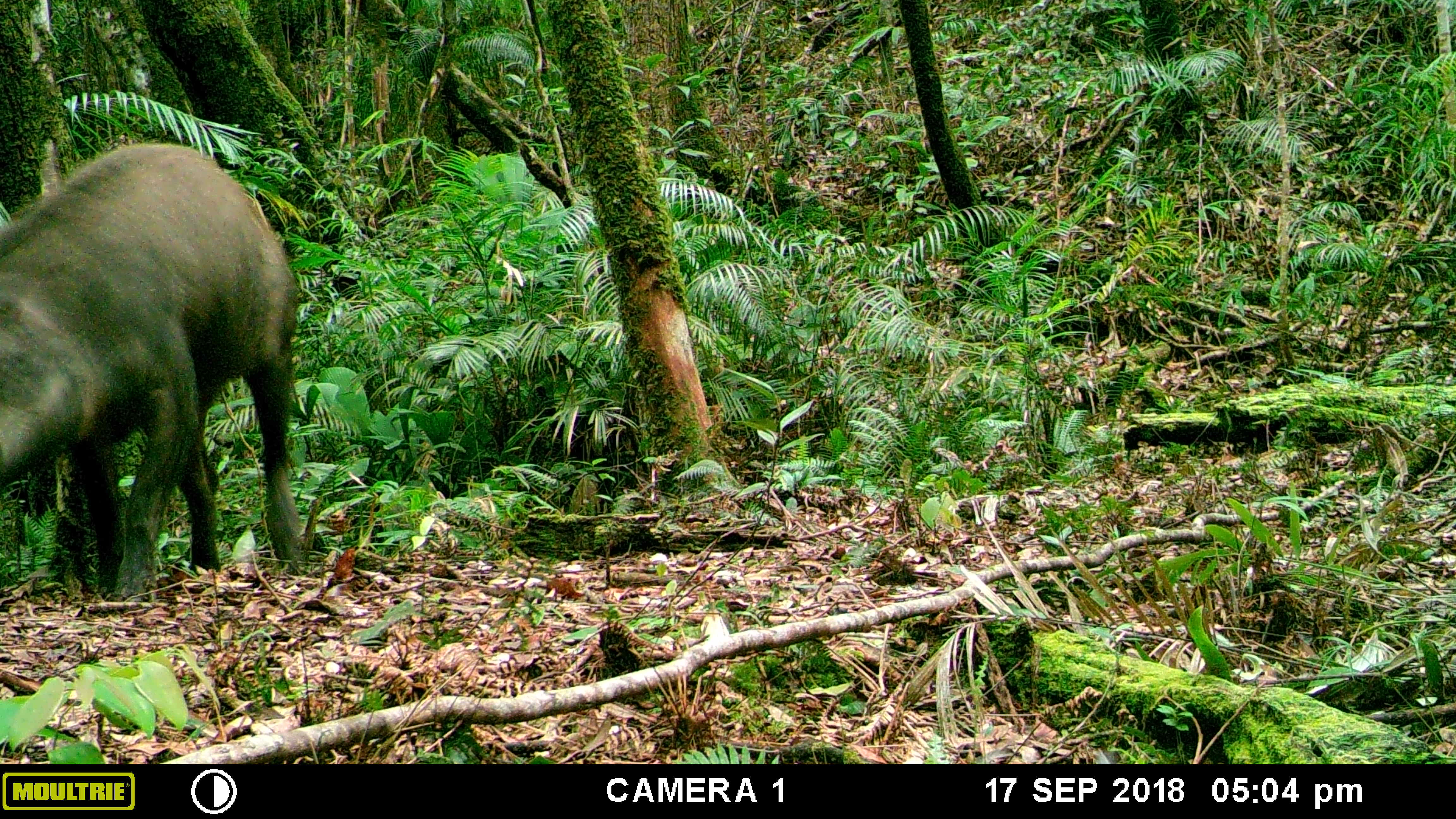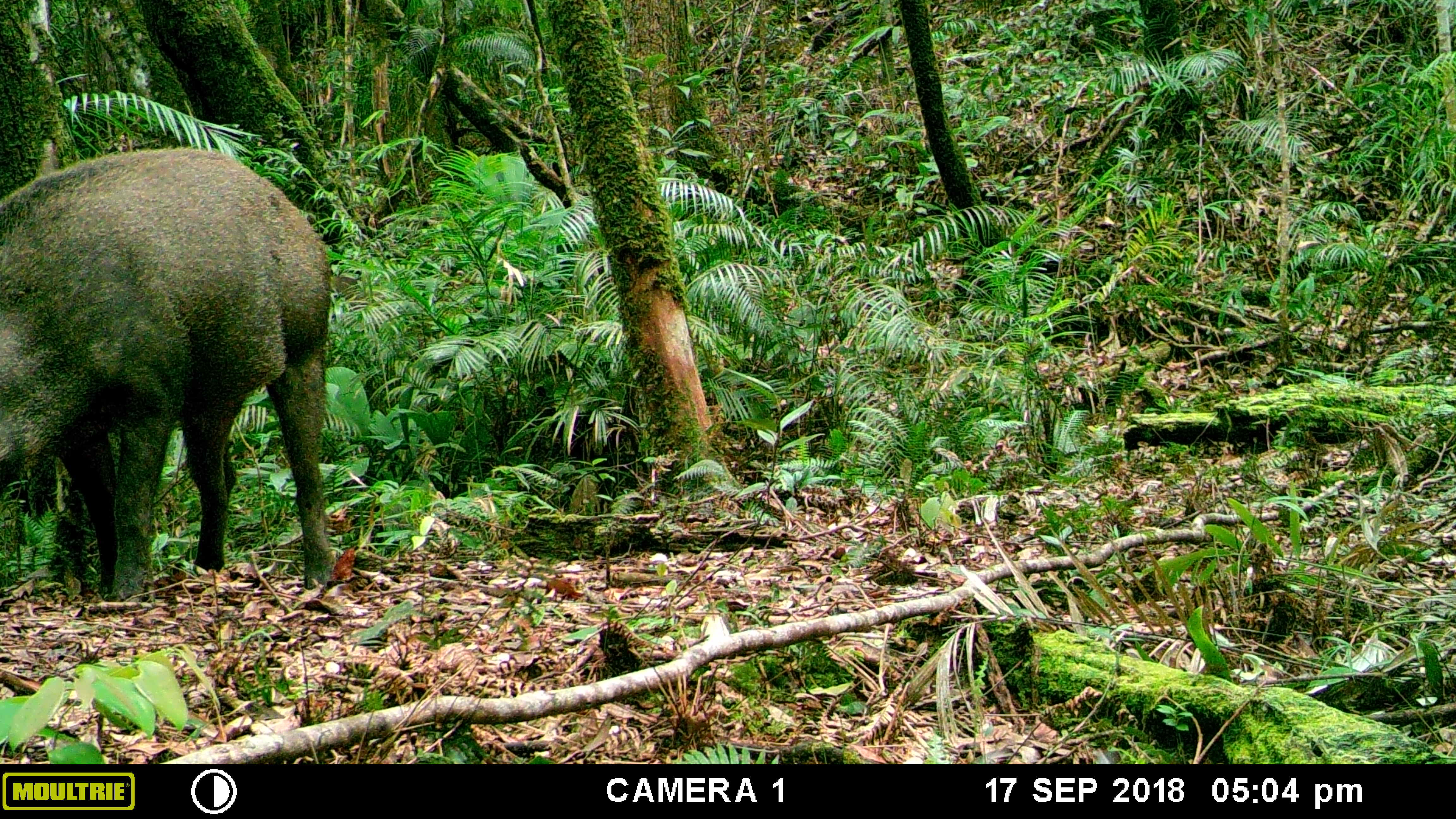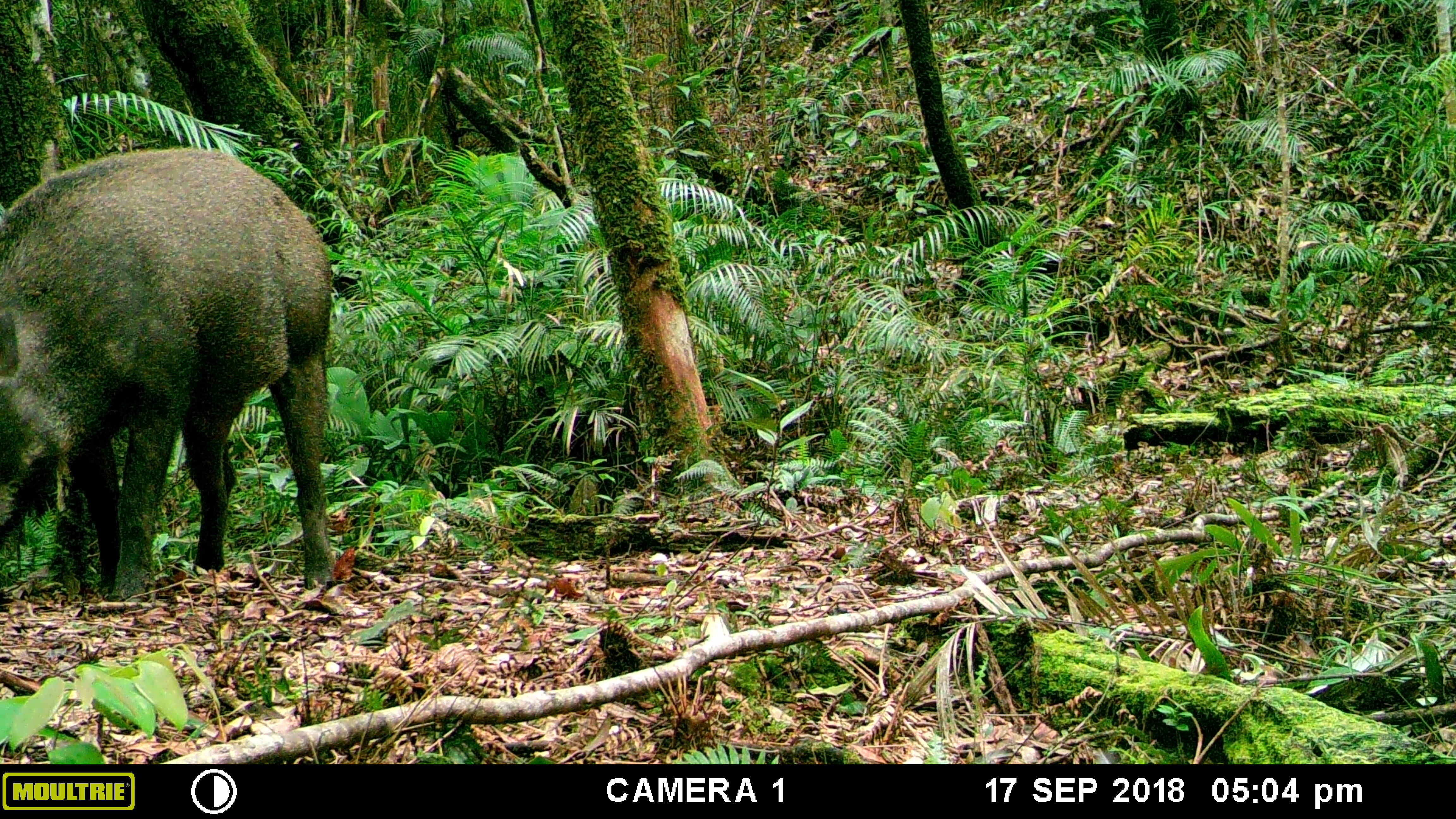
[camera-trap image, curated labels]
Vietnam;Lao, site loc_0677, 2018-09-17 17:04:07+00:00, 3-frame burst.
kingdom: Animalia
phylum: Chordata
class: Mammalia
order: Artiodactyla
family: Suidae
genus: Sus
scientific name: Sus scrofa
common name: eurasian wild pig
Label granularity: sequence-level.